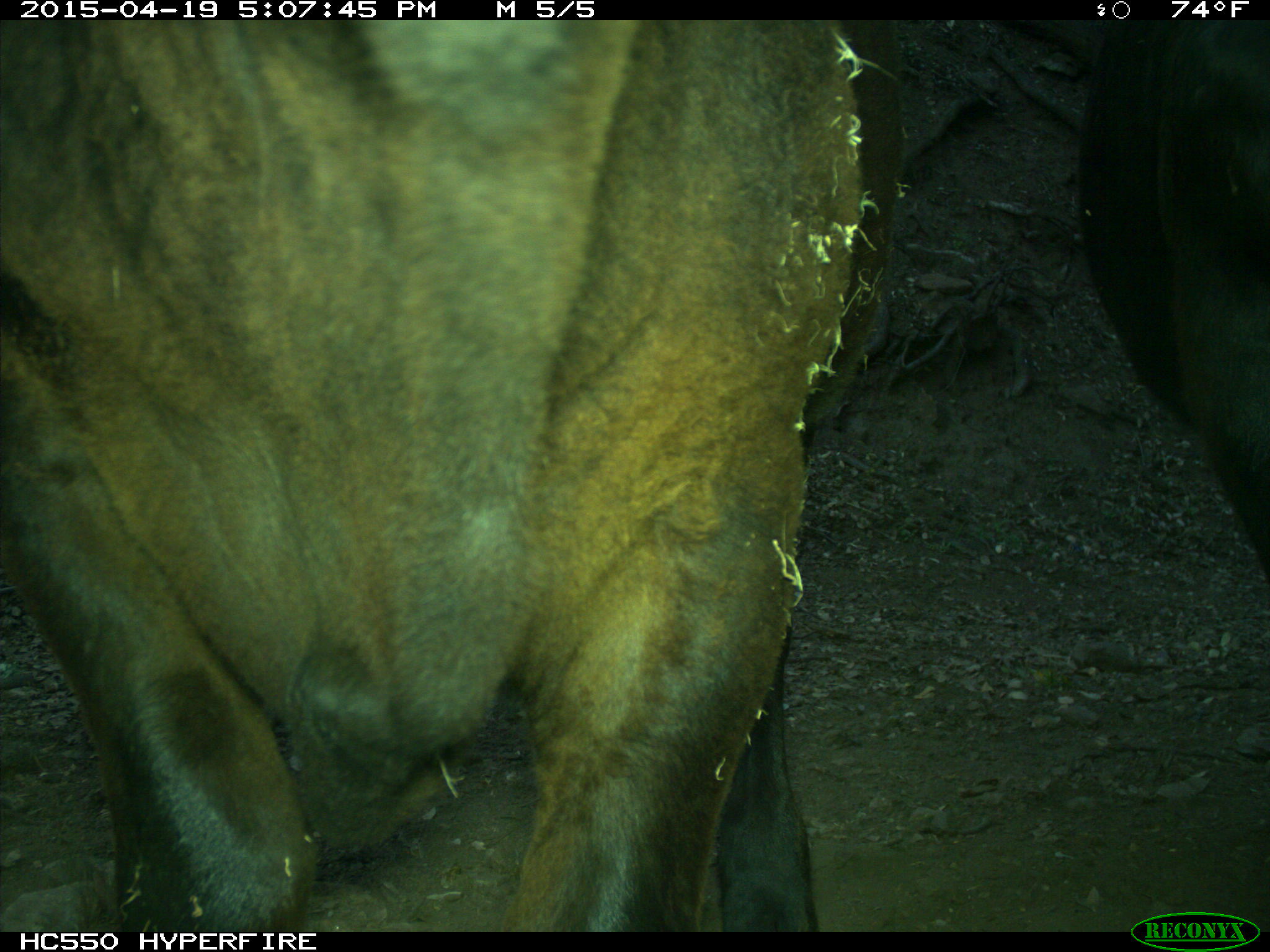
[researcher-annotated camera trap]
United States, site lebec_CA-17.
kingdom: Animalia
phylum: Chordata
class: Mammalia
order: Artiodactyla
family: Bovidae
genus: Bos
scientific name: Bos taurus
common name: domestic cow